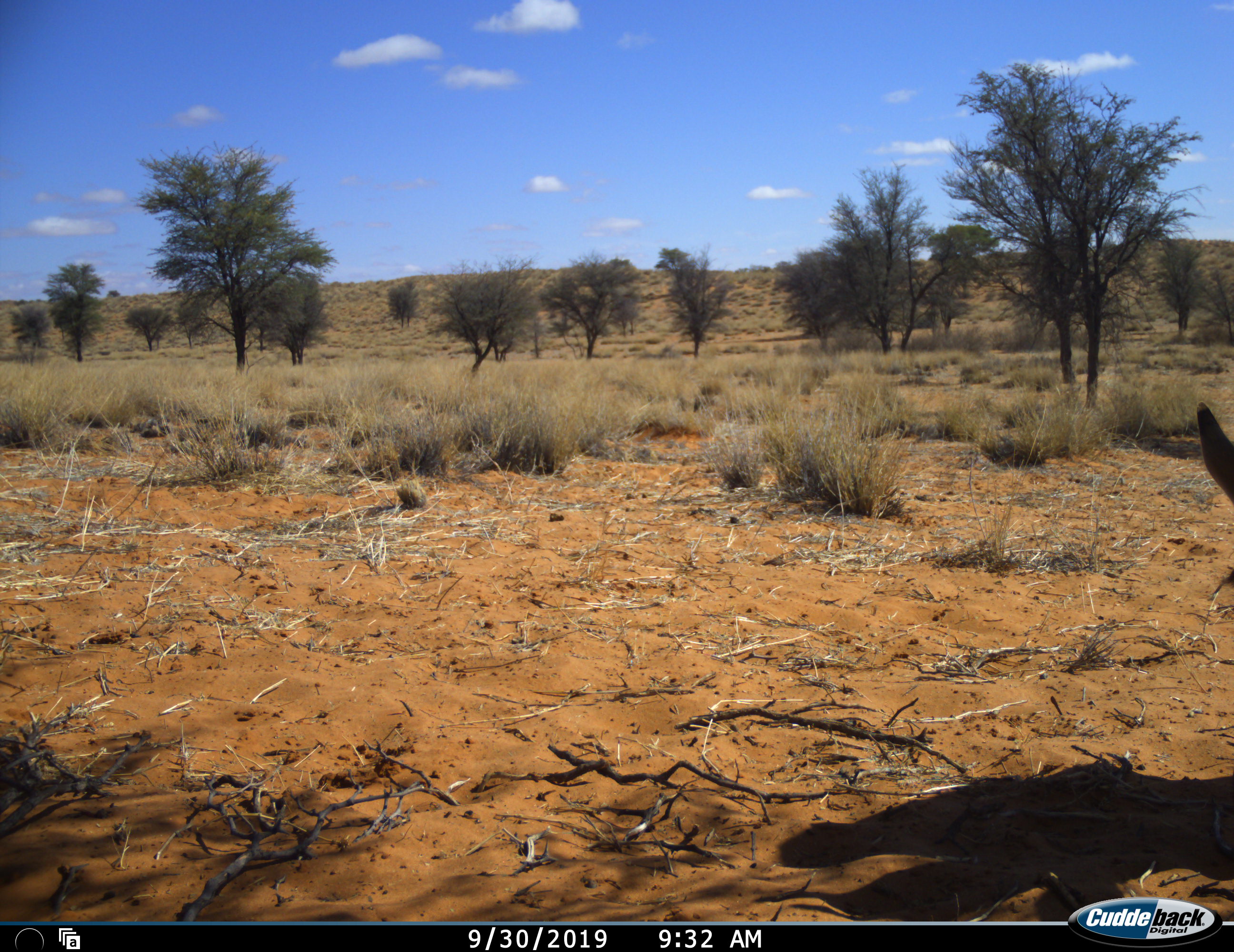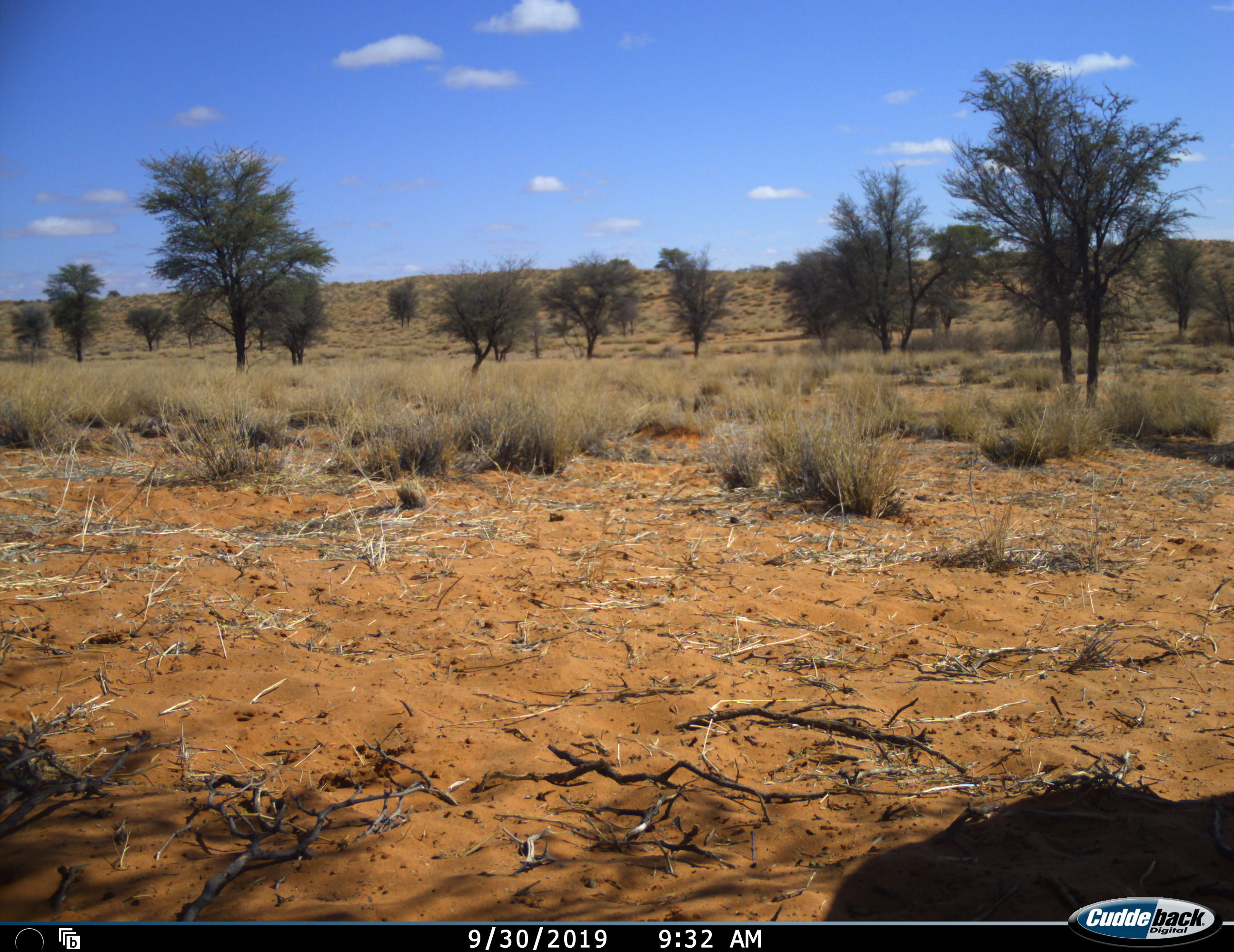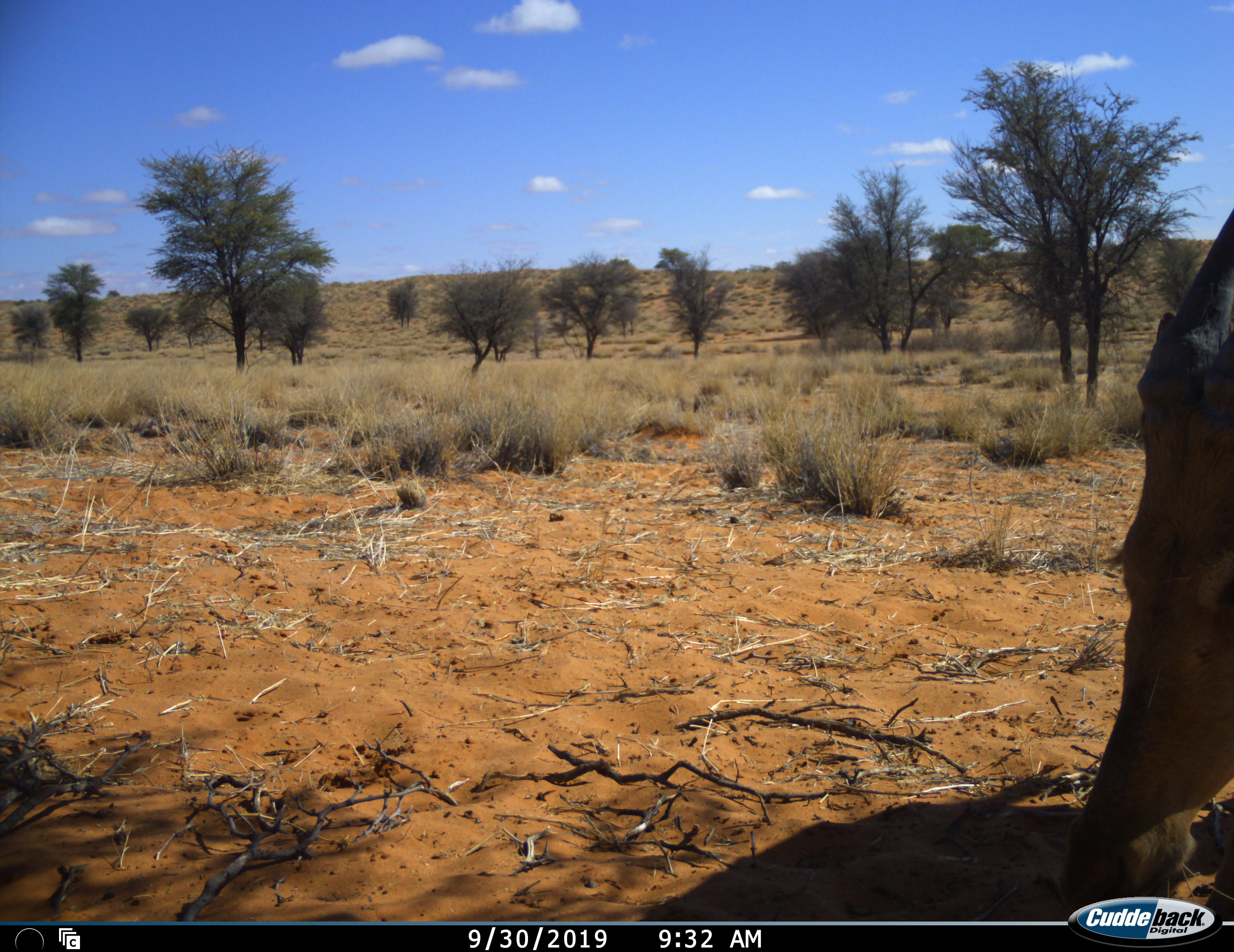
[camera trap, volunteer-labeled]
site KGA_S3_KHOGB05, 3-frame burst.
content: unidentified animal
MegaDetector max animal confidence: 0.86